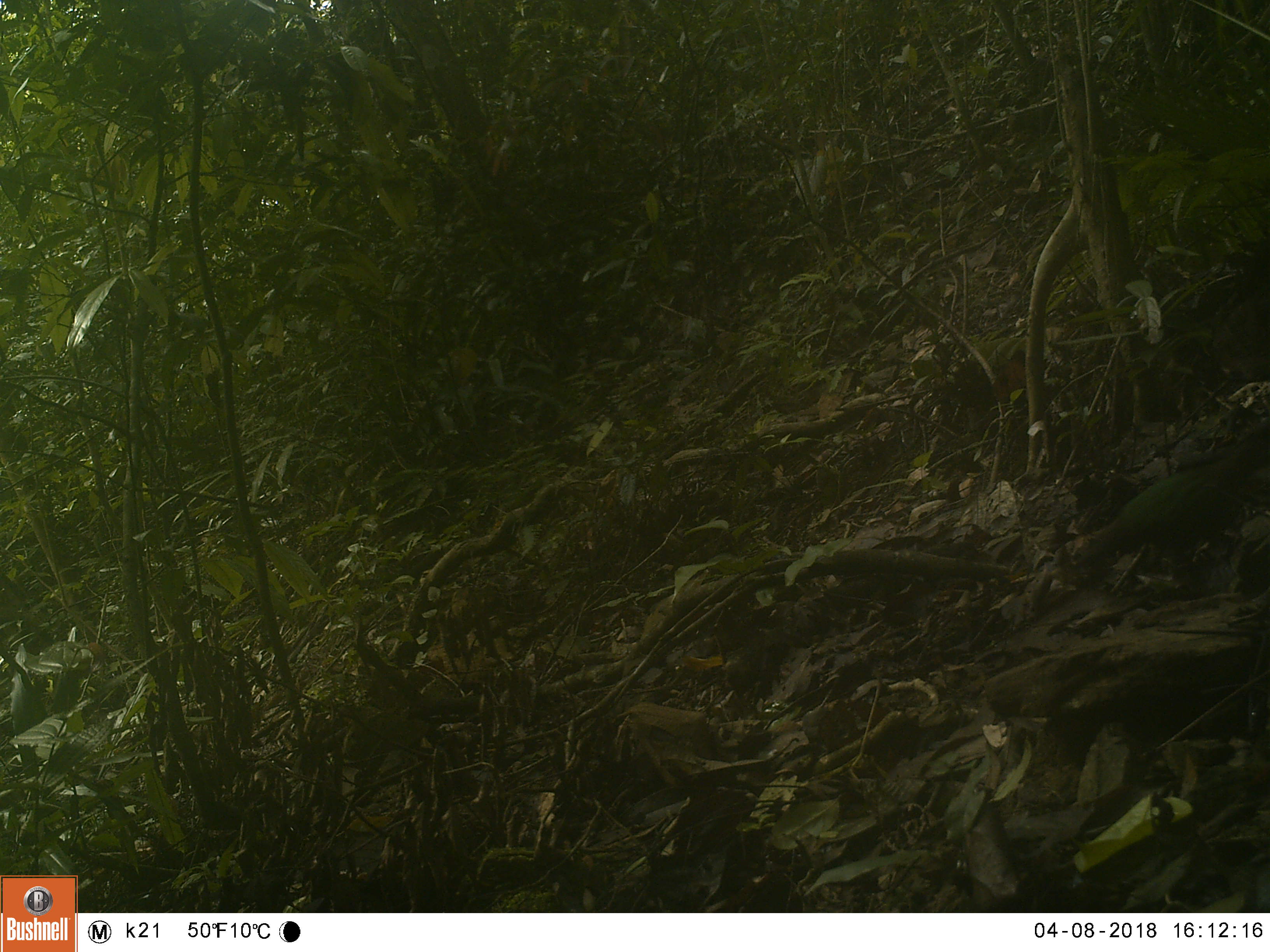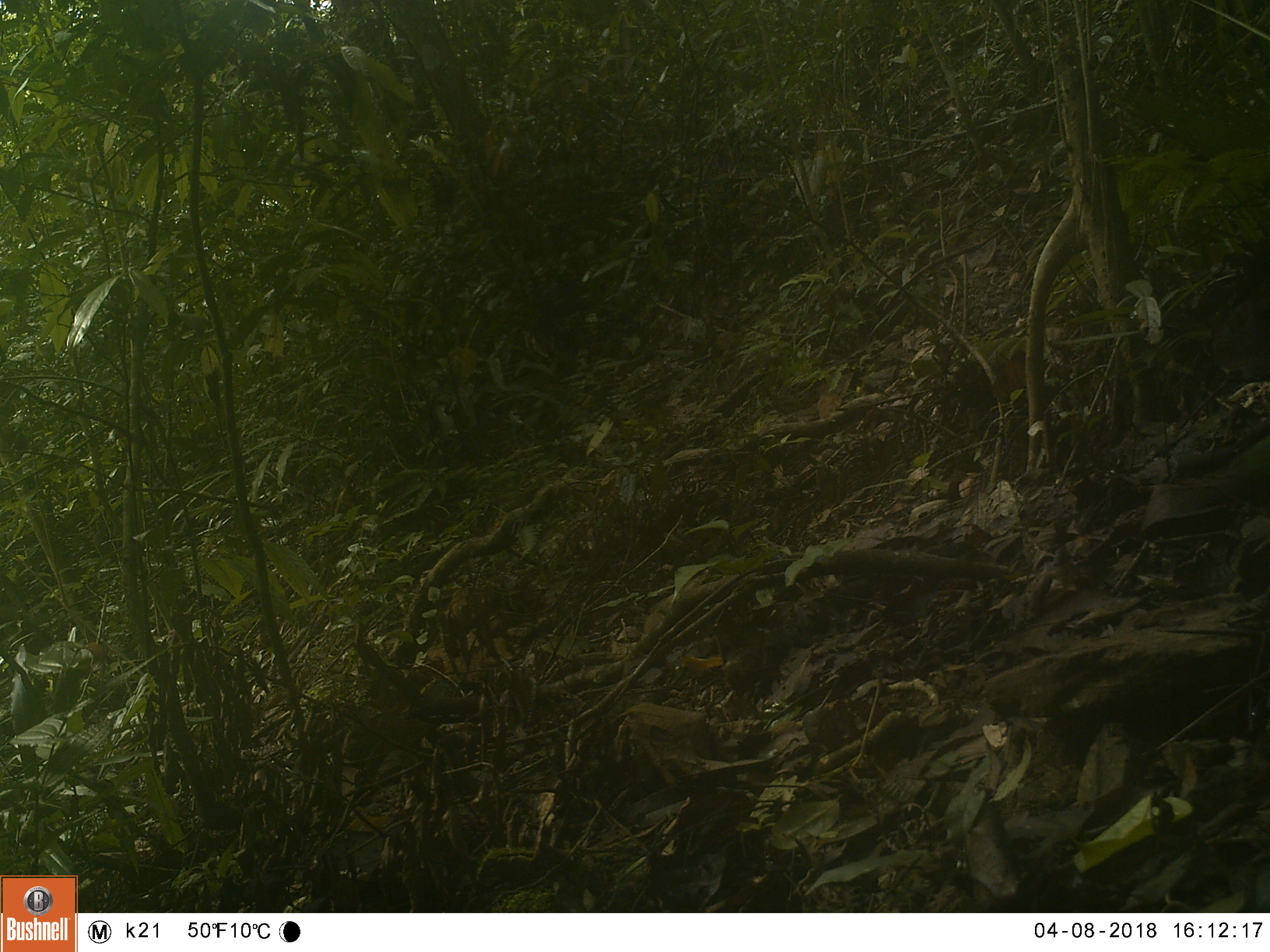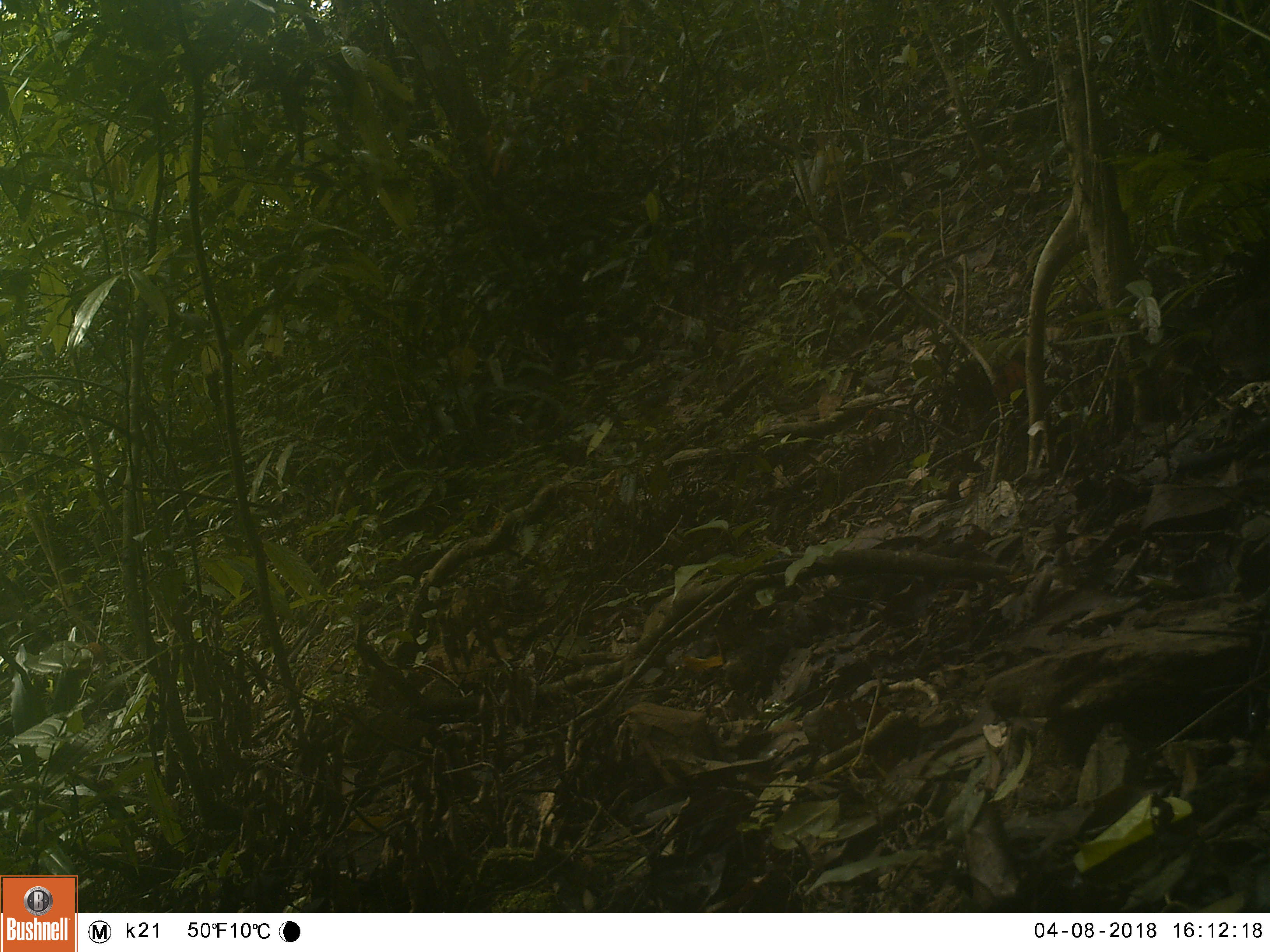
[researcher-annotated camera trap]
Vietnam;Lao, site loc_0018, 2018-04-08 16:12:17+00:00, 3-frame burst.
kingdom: Animalia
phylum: Chordata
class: Aves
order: Columbiformes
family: Columbidae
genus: Chalcophaps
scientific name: Chalcophaps indica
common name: emerald dove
Emerald dove (Chalcophaps indica). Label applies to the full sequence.